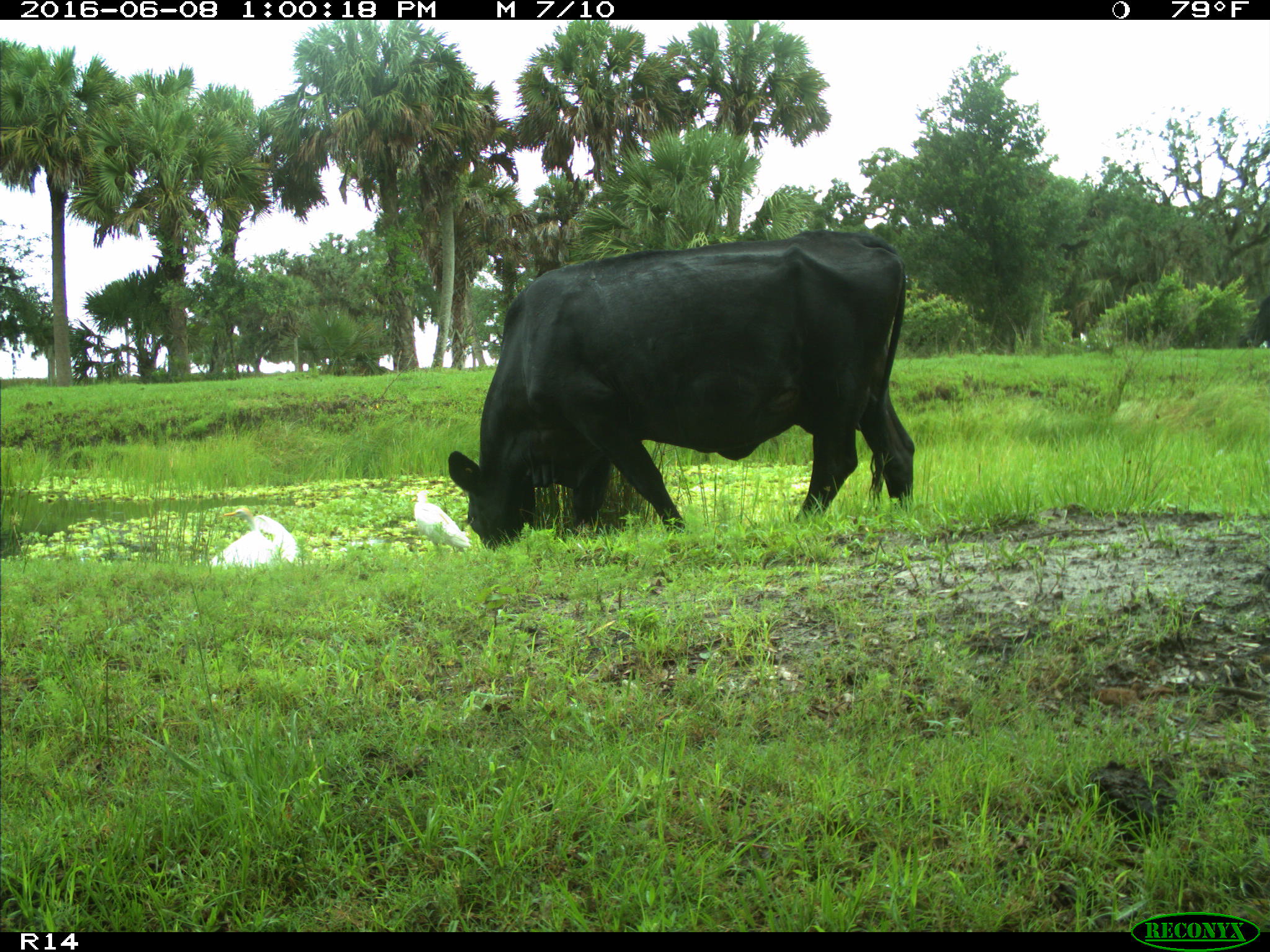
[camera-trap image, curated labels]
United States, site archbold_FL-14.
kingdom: Animalia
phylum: Chordata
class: Mammalia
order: Artiodactyla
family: Bovidae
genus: Bos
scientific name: Bos taurus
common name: domestic cow